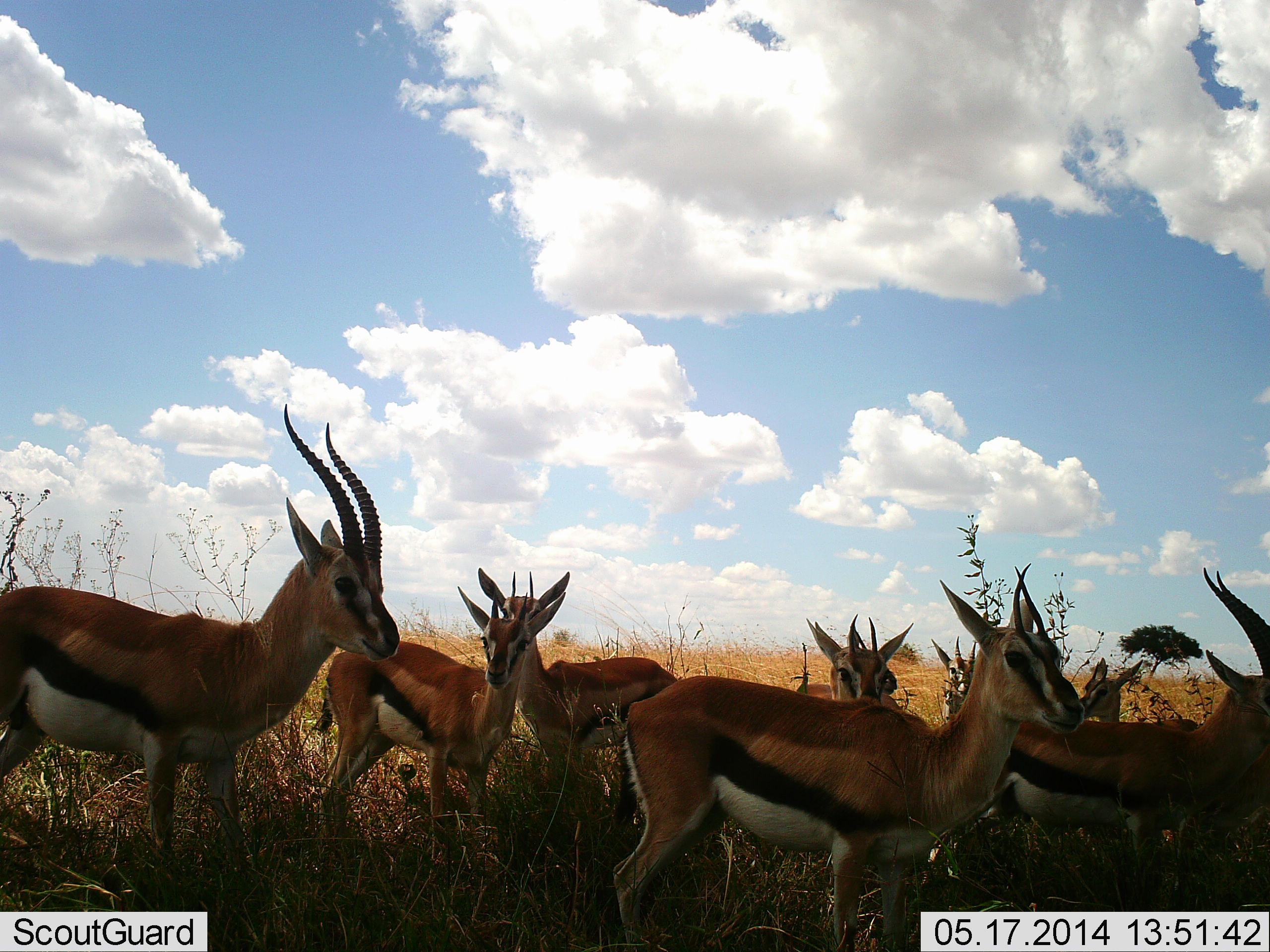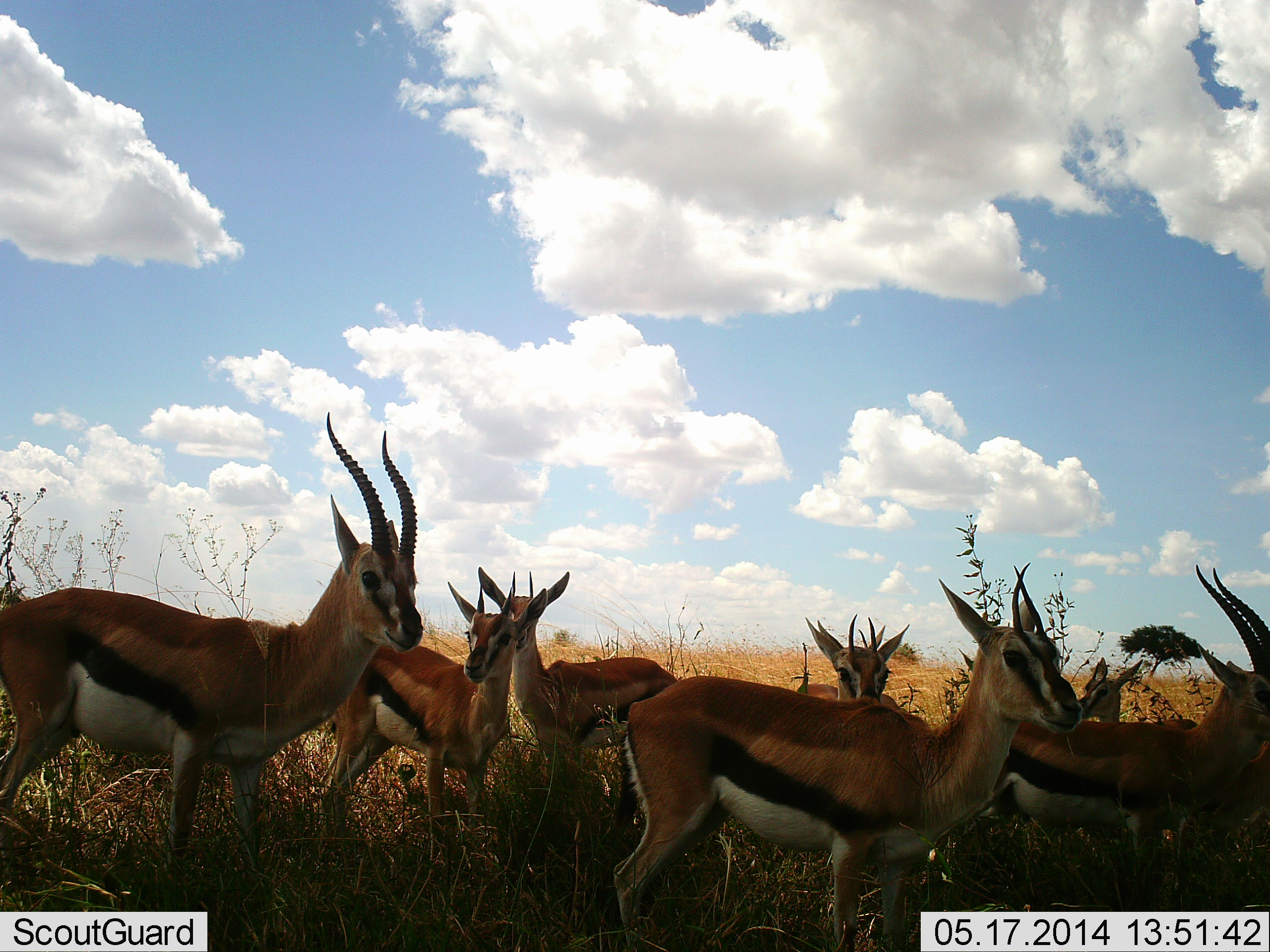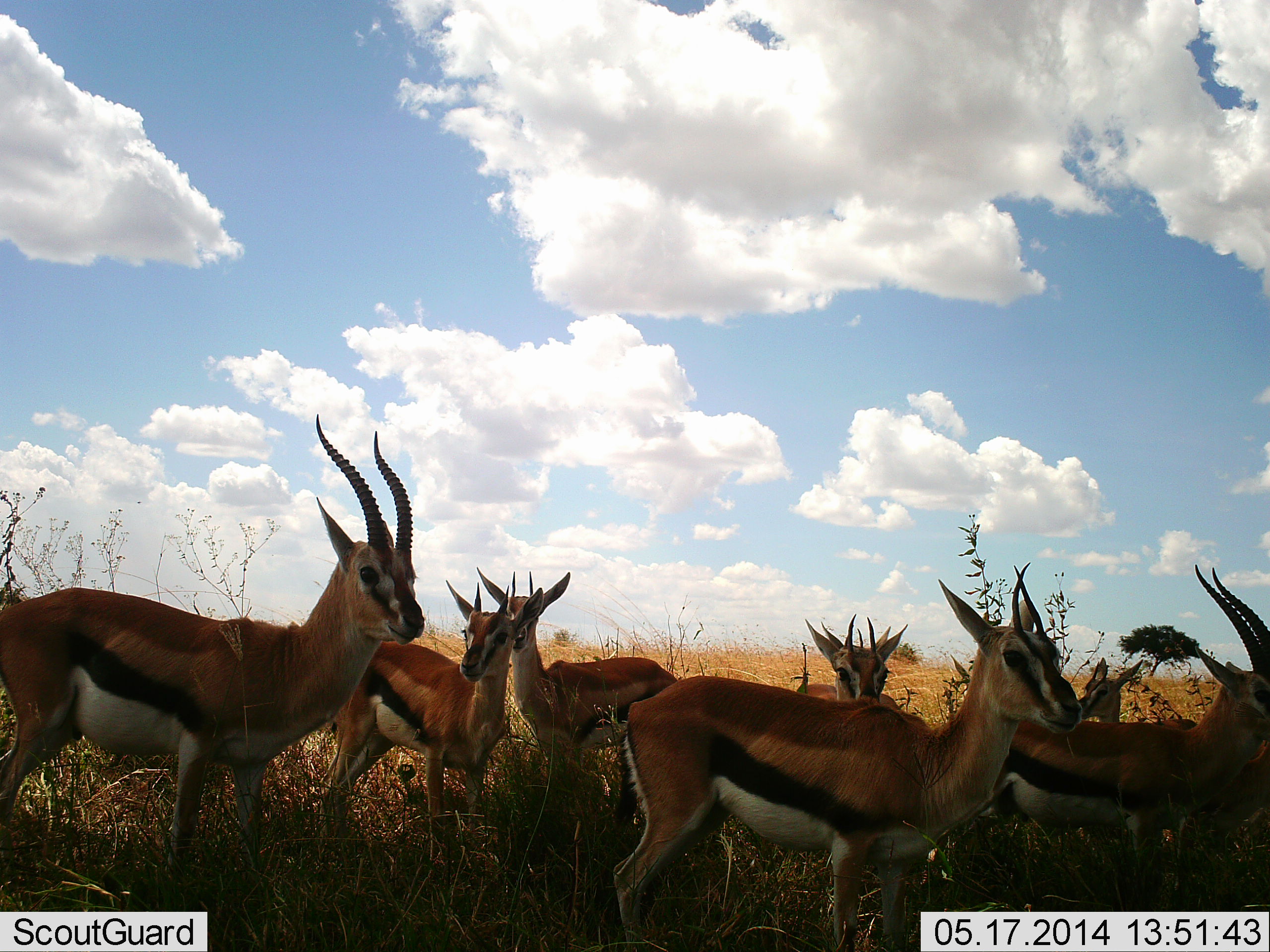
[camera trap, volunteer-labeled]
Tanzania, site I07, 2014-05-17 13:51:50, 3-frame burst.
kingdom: Animalia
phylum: Chordata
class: Mammalia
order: Artiodactyla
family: Bovidae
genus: Eudorcas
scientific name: Eudorcas thomsonii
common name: thomson's gazelle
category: gazellethomsons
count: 7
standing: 90%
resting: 5%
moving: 17%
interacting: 7%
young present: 10%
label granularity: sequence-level